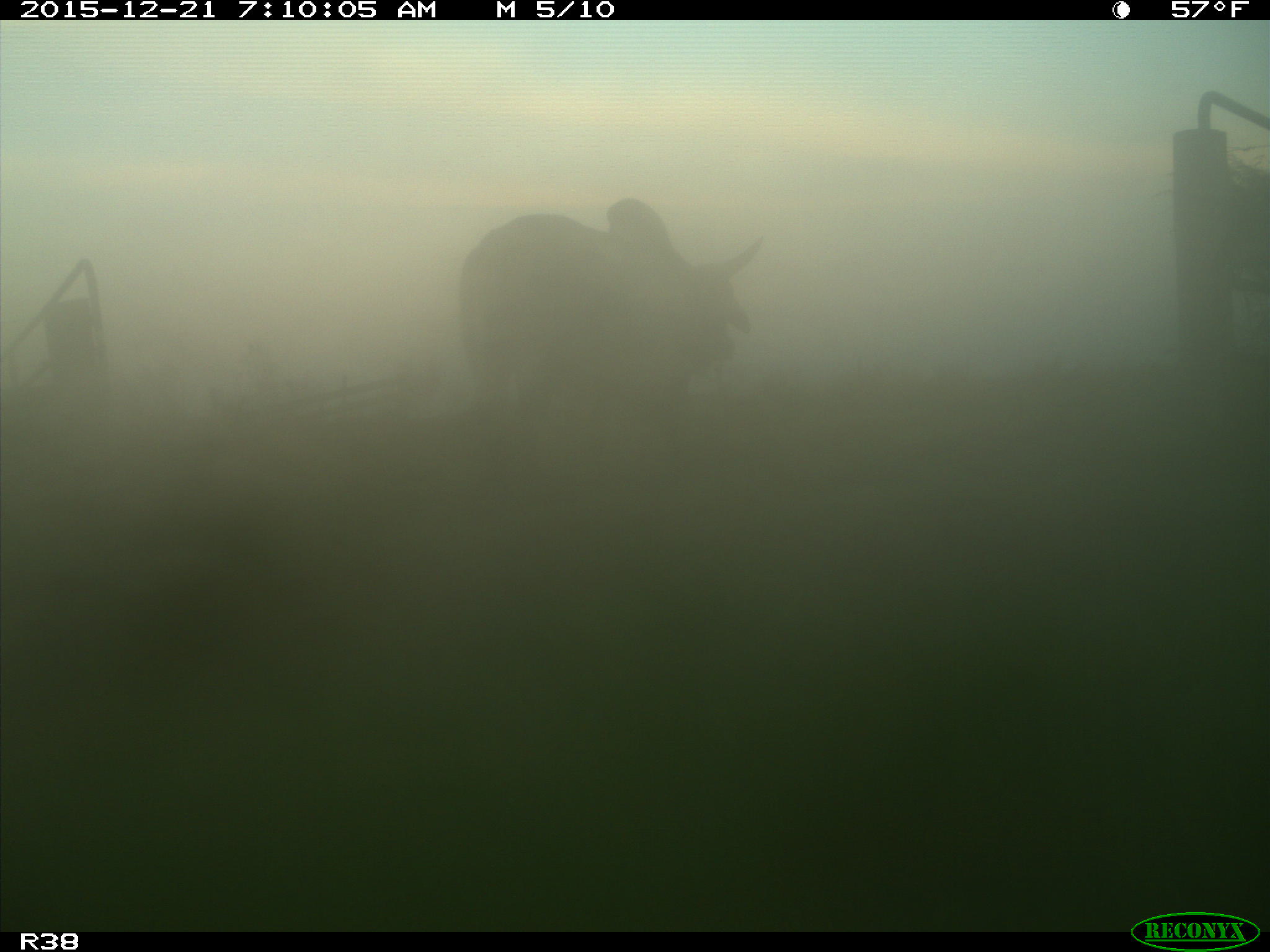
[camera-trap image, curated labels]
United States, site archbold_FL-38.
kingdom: Animalia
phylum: Chordata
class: Mammalia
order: Artiodactyla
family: Bovidae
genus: Bos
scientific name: Bos taurus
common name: domestic cow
Bos taurus (domestic cow).